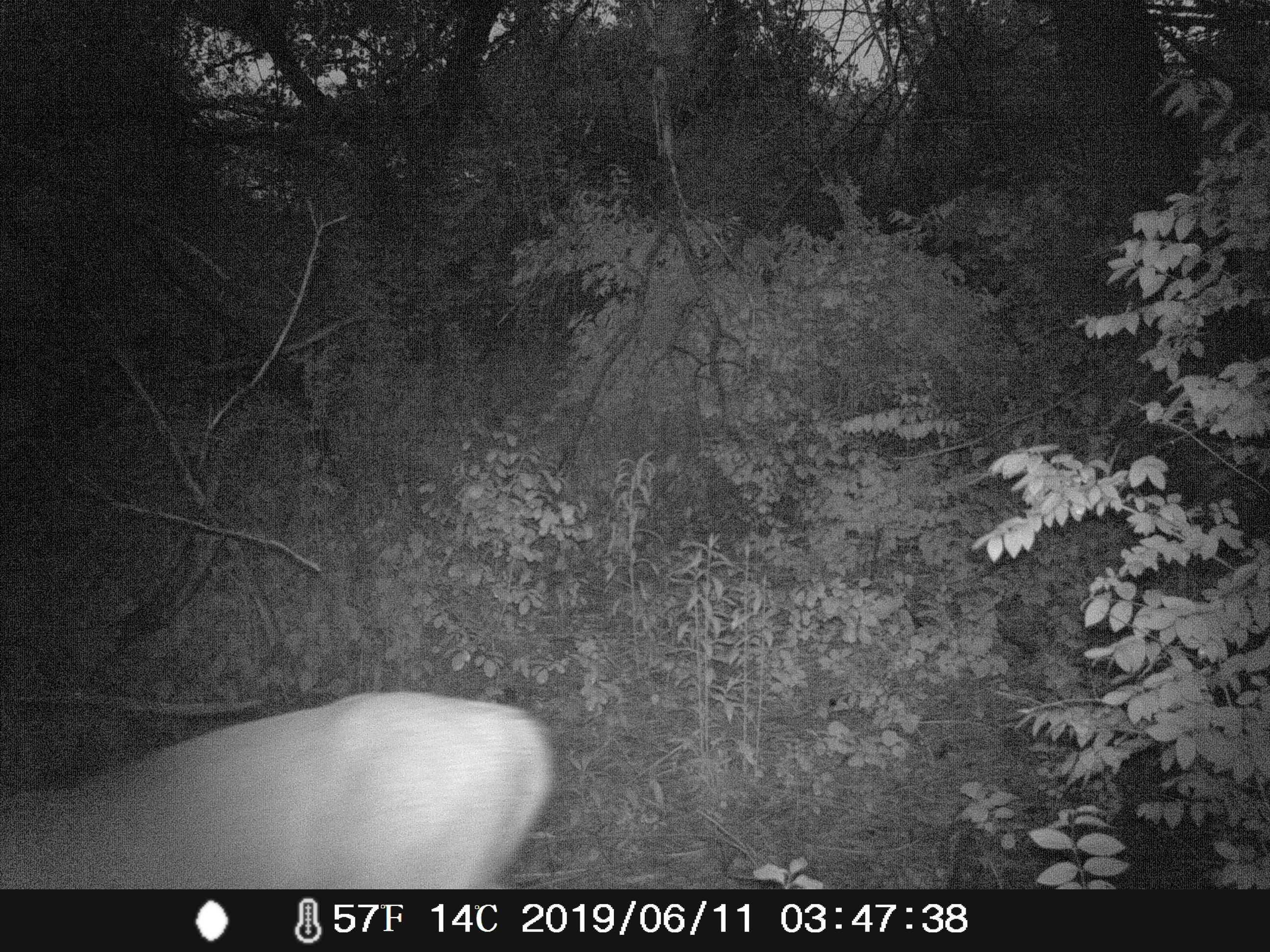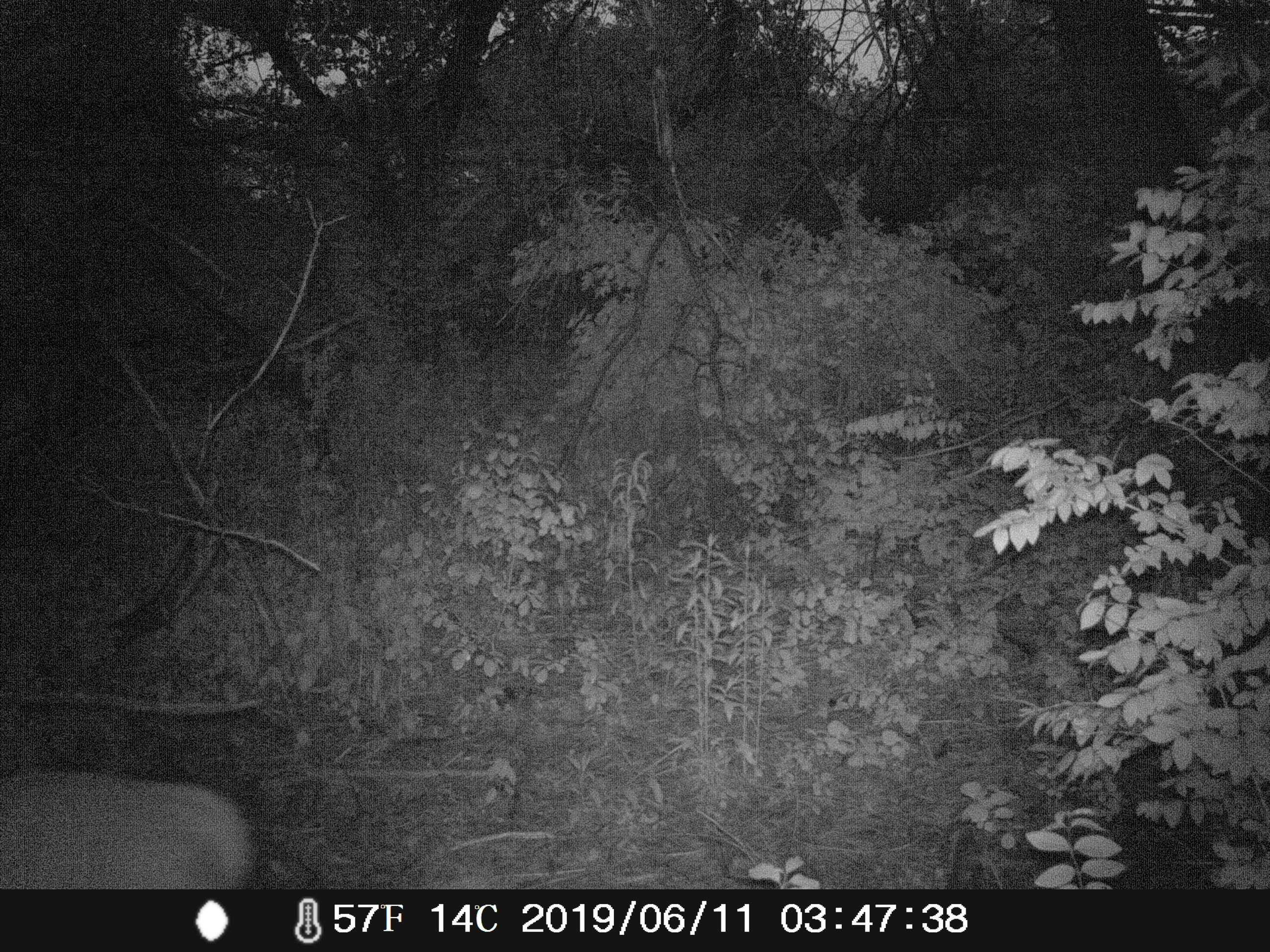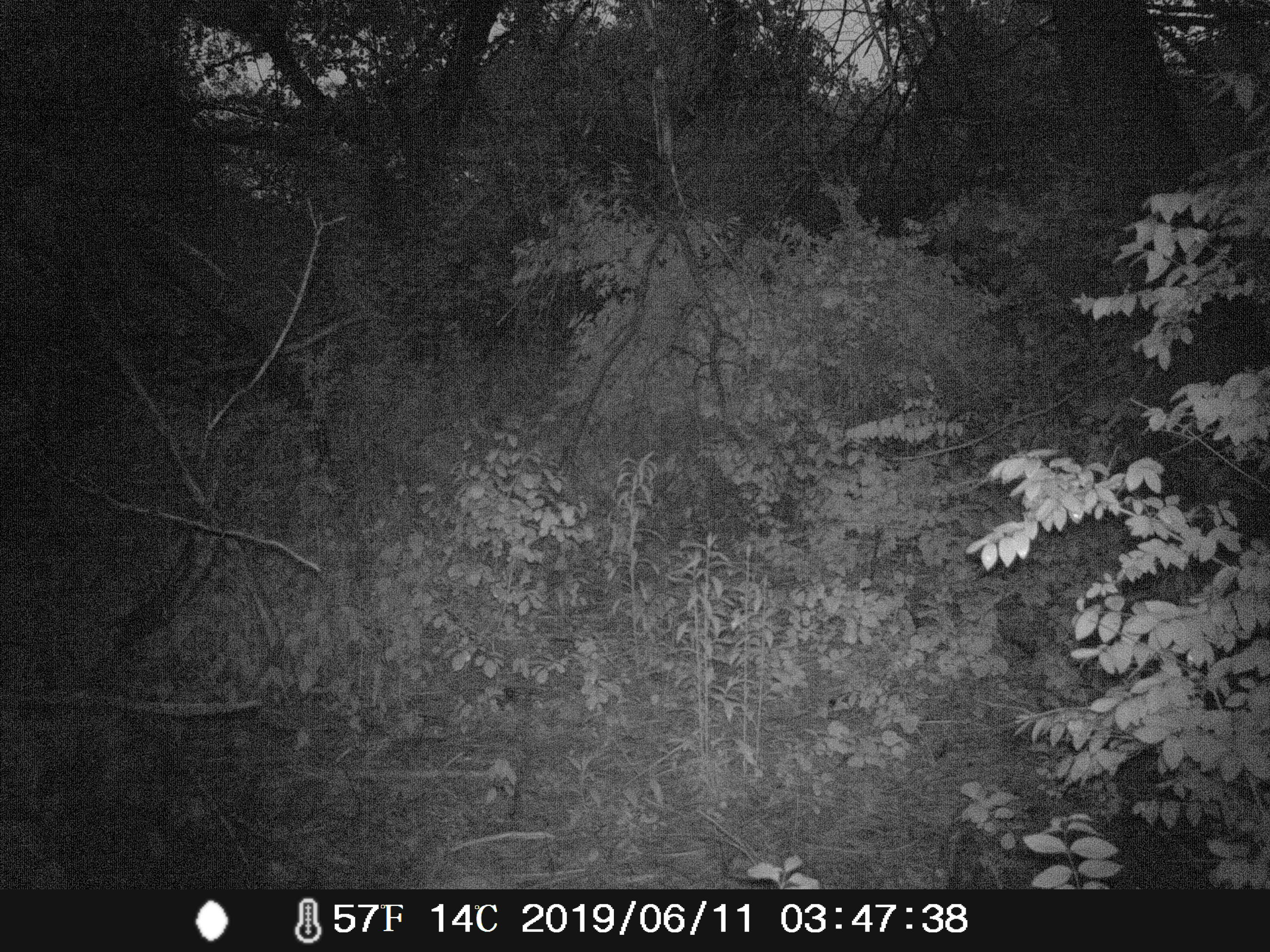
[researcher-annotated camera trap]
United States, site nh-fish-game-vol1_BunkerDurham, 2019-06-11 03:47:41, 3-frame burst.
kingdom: Animalia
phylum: Chordata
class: Mammalia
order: Artiodactyla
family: Cervidae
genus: Odocoileus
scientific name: Odocoileus virginianus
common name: white-tailed deer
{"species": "white-tailed deer (Odocoileus virginianus)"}